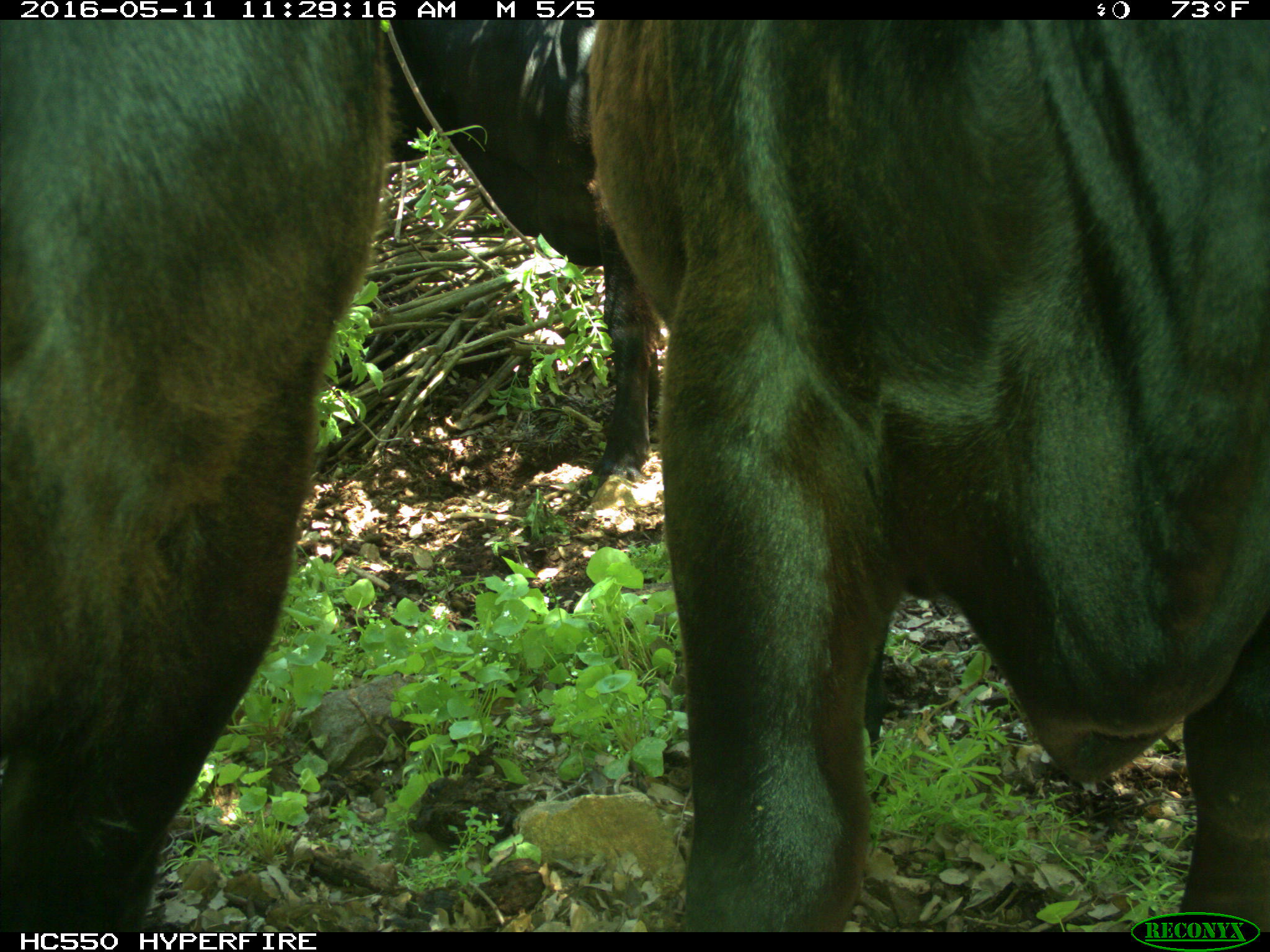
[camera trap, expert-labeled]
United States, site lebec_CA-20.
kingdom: Animalia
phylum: Chordata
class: Mammalia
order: Artiodactyla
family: Bovidae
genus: Bos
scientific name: Bos taurus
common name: domestic cow